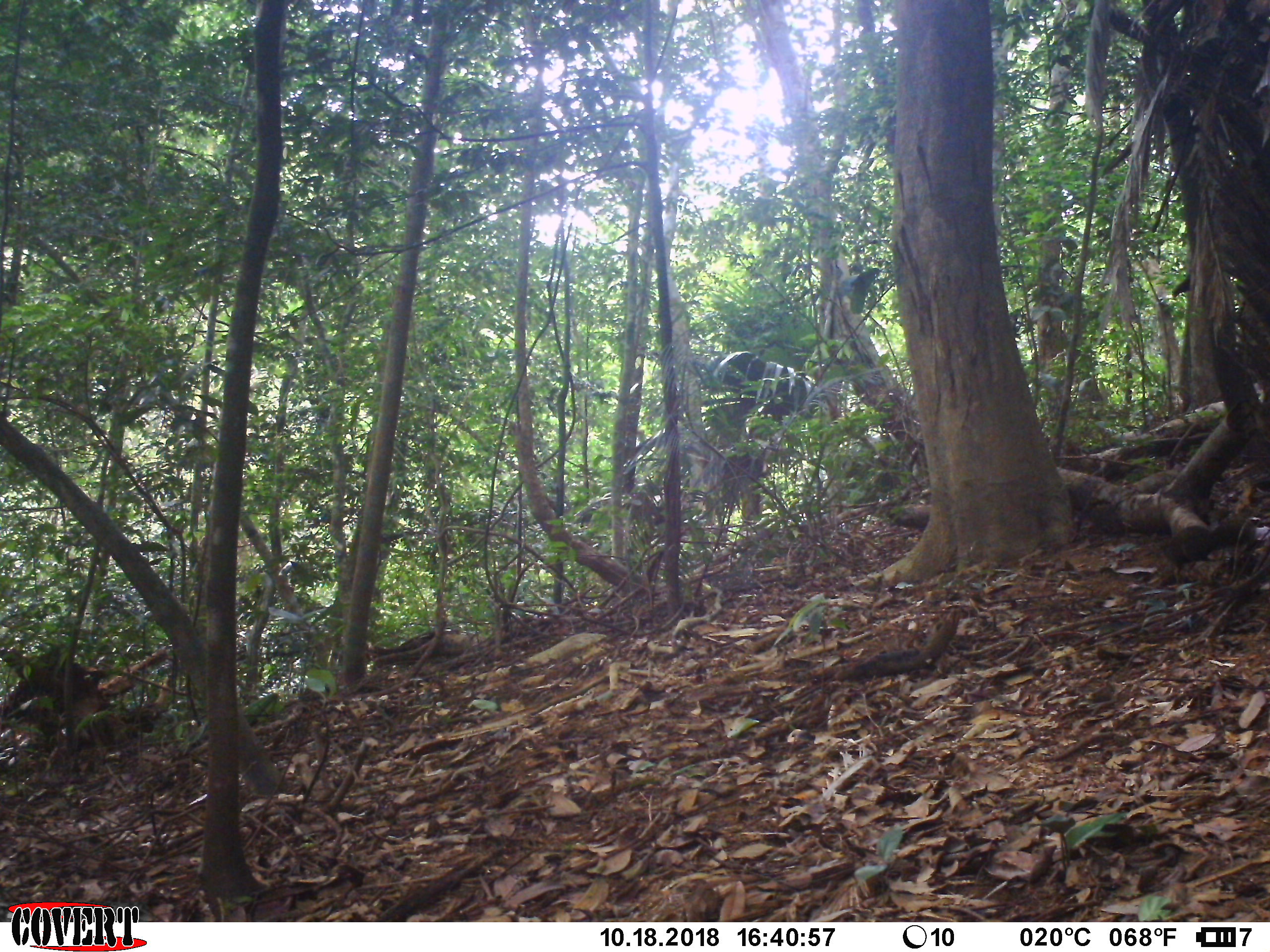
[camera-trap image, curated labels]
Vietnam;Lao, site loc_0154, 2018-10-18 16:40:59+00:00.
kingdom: Animalia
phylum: Chordata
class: Mammalia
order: Rodentia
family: Sciuridae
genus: Dremomys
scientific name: Dremomys rufigenis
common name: red-cheeked squirrel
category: red cheeked squirrel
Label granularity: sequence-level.